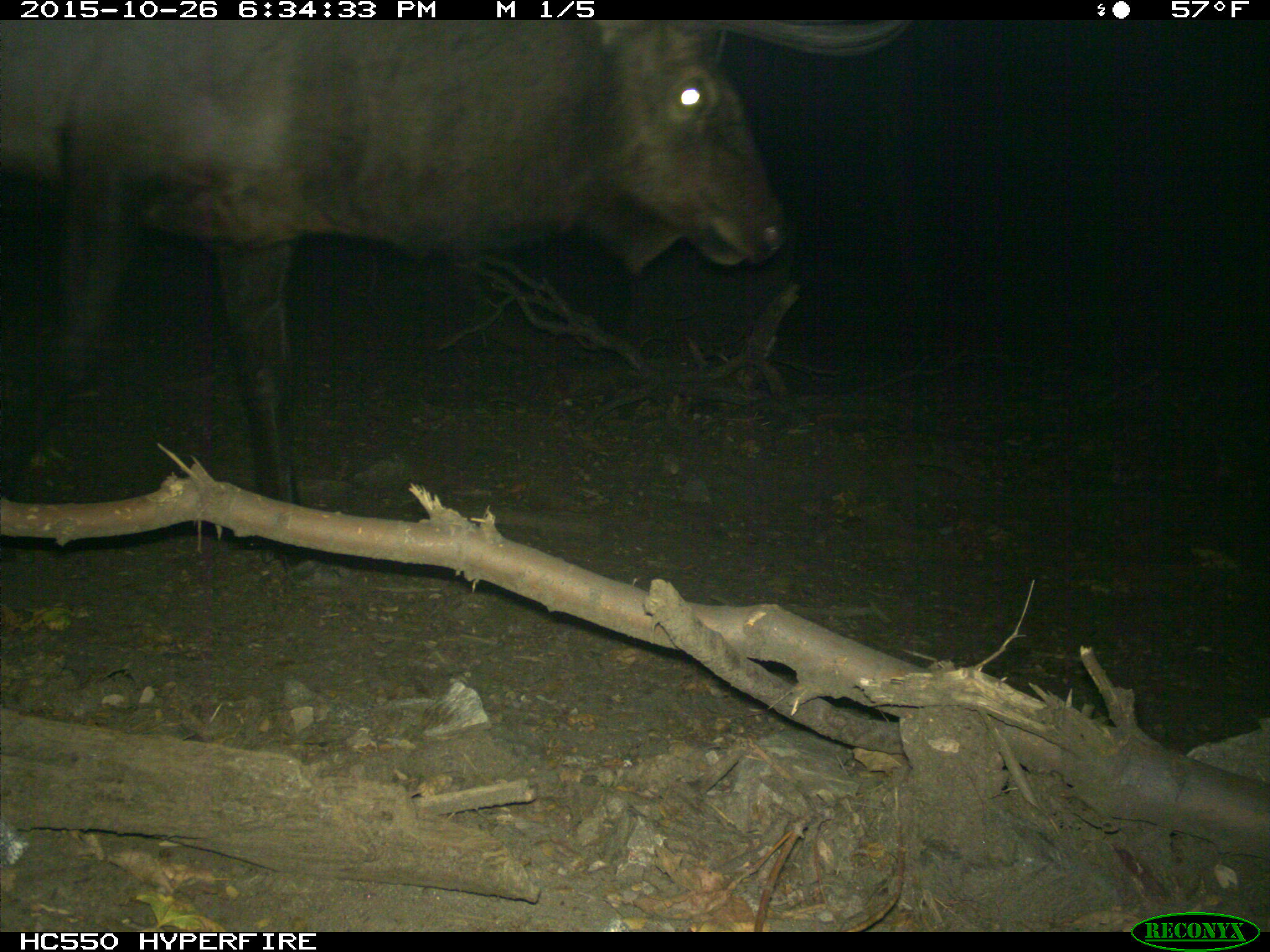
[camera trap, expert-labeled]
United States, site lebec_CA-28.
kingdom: Animalia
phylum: Chordata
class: Mammalia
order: Artiodactyla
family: Cervidae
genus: Cervus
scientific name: Cervus canadensis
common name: elk